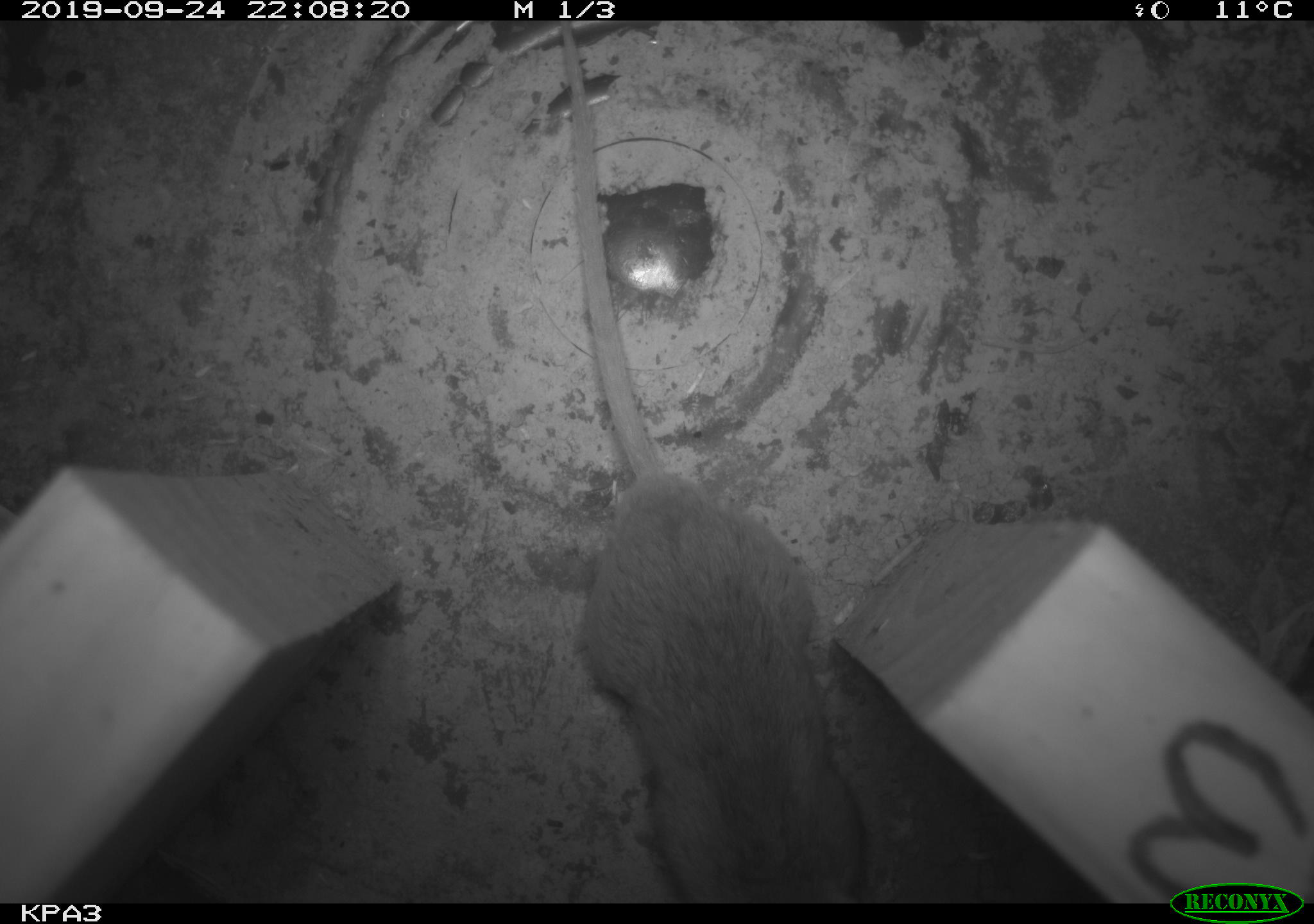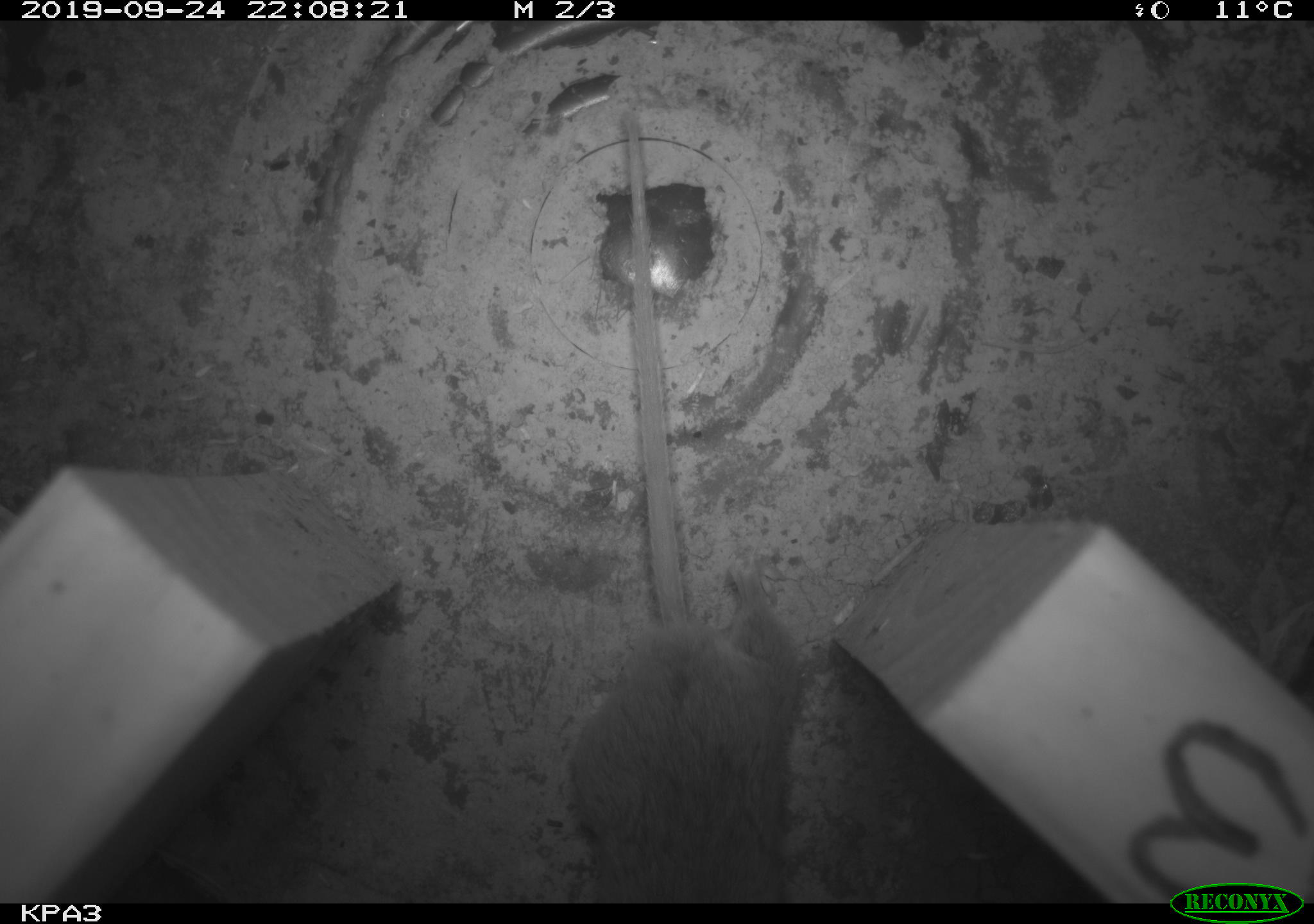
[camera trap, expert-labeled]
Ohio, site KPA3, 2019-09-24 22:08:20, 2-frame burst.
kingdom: Animalia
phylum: Chordata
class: Mammalia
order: Rodentia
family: Cricetidae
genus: Peromyscus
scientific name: Peromyscus leucopus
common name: white-footed mouse